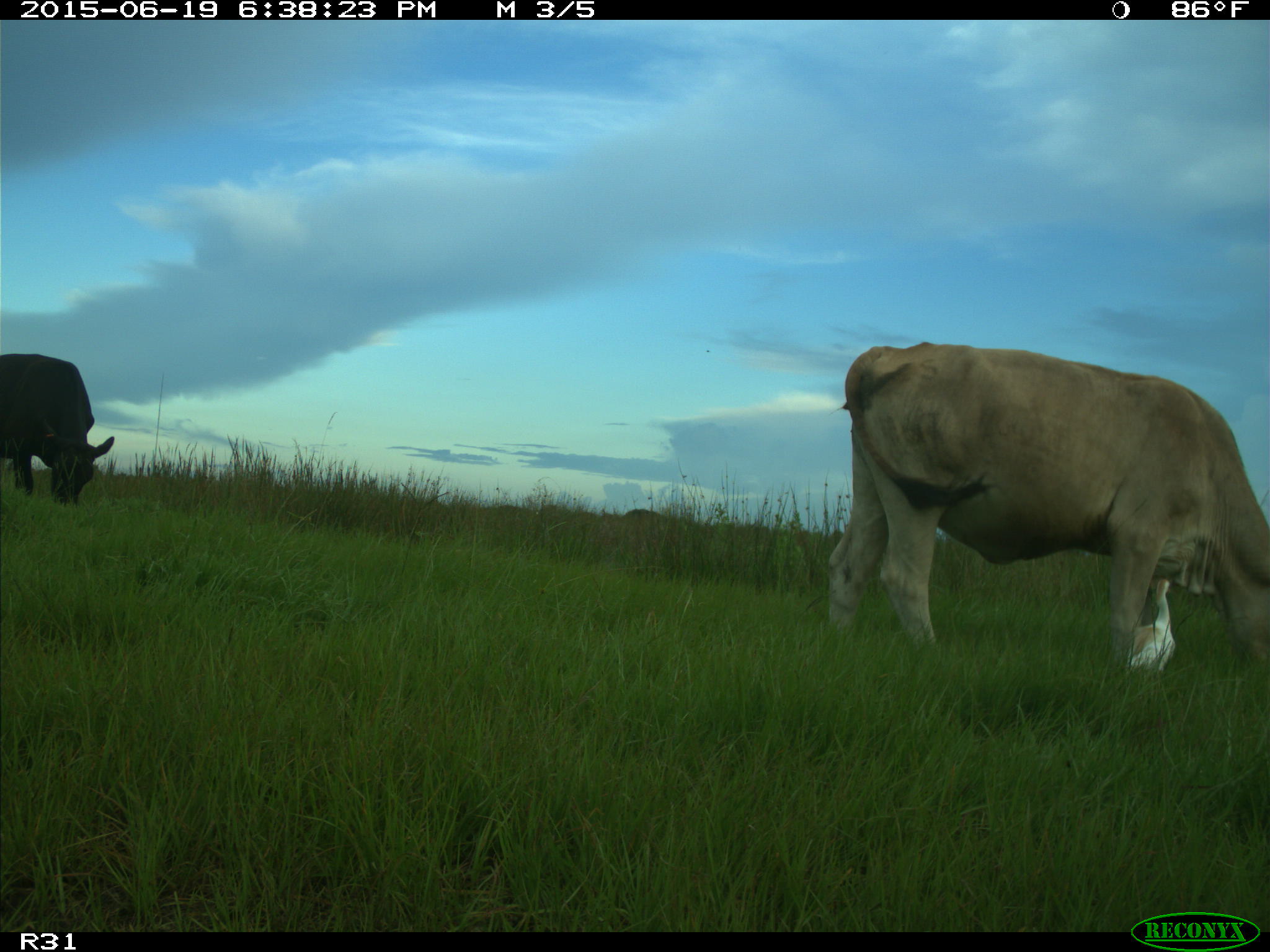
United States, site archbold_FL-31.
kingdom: Animalia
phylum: Chordata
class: Mammalia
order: Artiodactyla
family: Bovidae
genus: Bos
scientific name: Bos taurus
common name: domestic cow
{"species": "Bos taurus (domestic cow)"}